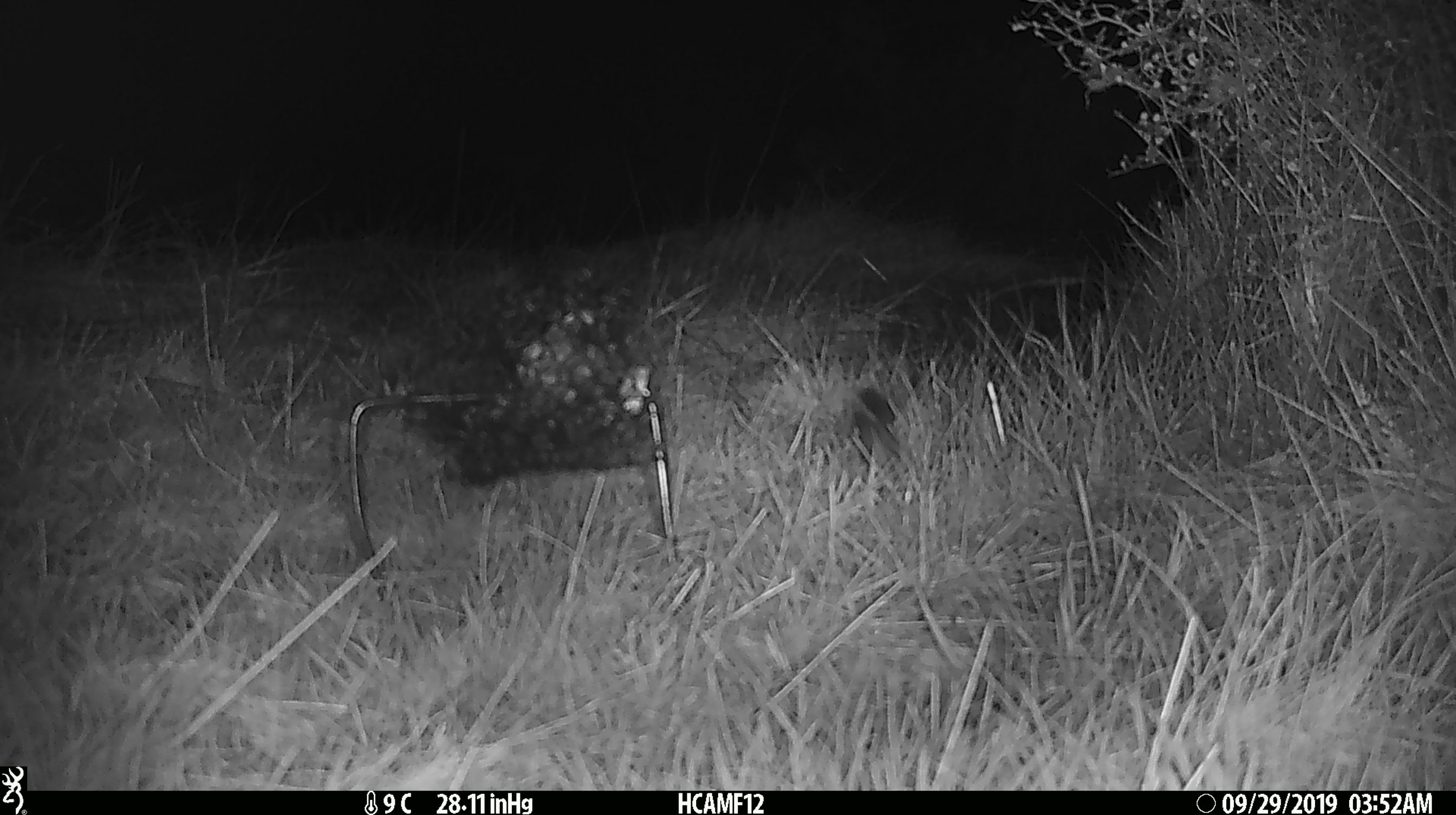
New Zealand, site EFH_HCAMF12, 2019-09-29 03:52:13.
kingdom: Animalia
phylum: Chordata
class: Mammalia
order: Rodentia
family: Muridae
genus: Mus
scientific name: Mus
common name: mouse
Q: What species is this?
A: Mouse (Mus).